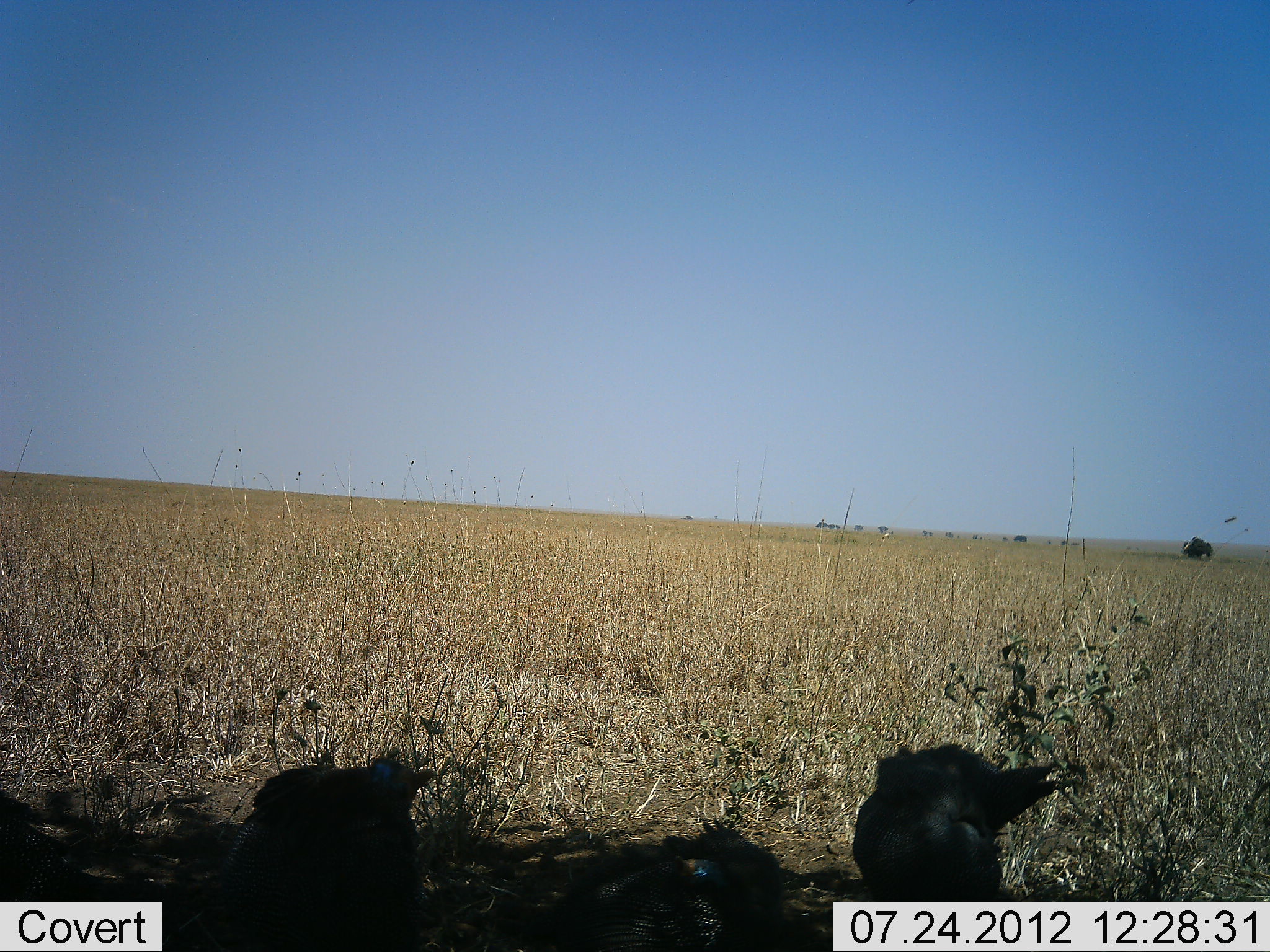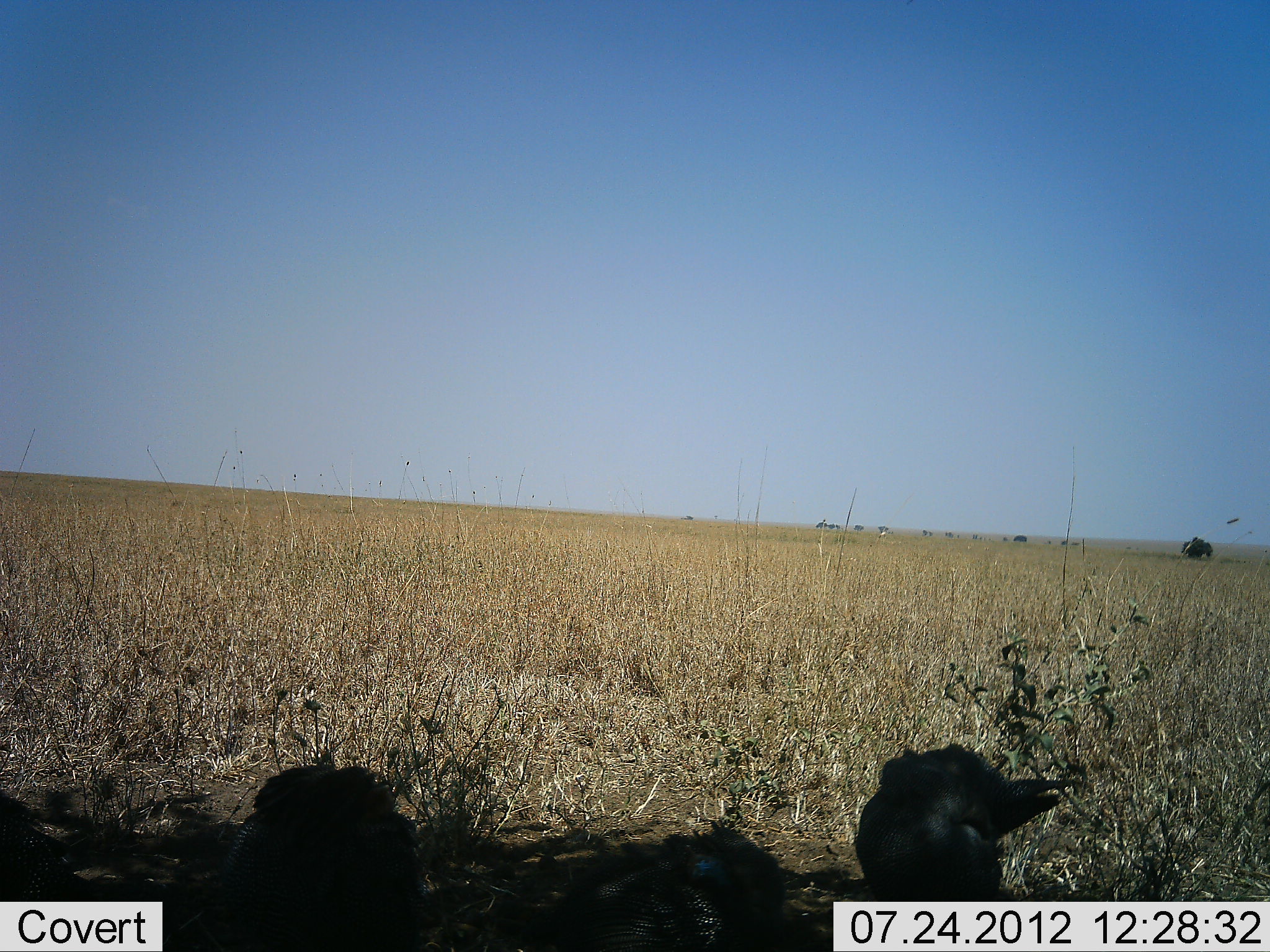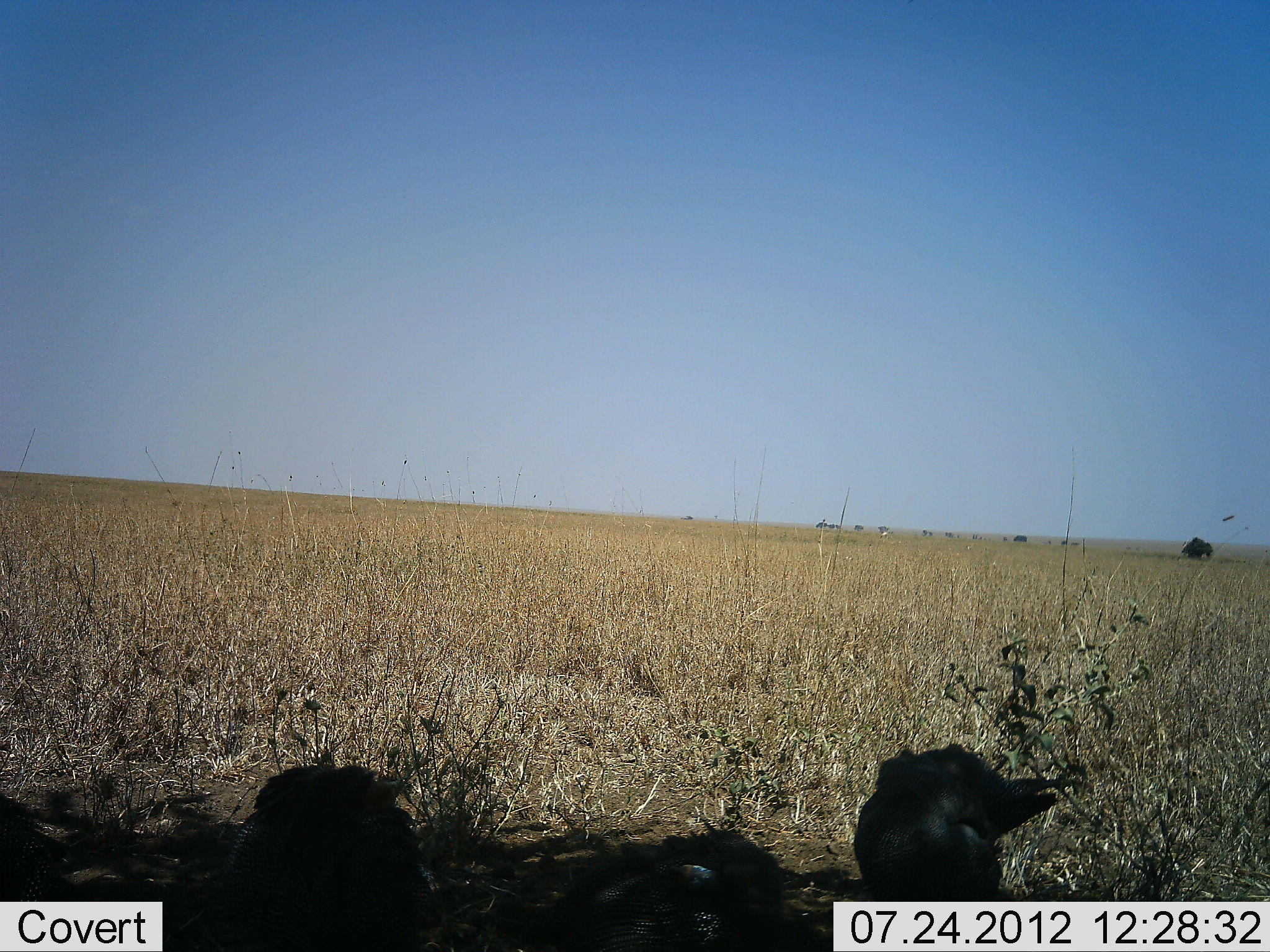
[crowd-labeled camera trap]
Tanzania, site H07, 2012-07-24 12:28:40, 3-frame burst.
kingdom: Animalia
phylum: Chordata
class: Aves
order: Galliformes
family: Numididae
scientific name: Numididae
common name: guinea fowl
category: guineafowl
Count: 3.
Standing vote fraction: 70%.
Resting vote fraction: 30%.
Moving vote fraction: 0%.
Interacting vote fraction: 0%.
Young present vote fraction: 0%.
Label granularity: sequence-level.